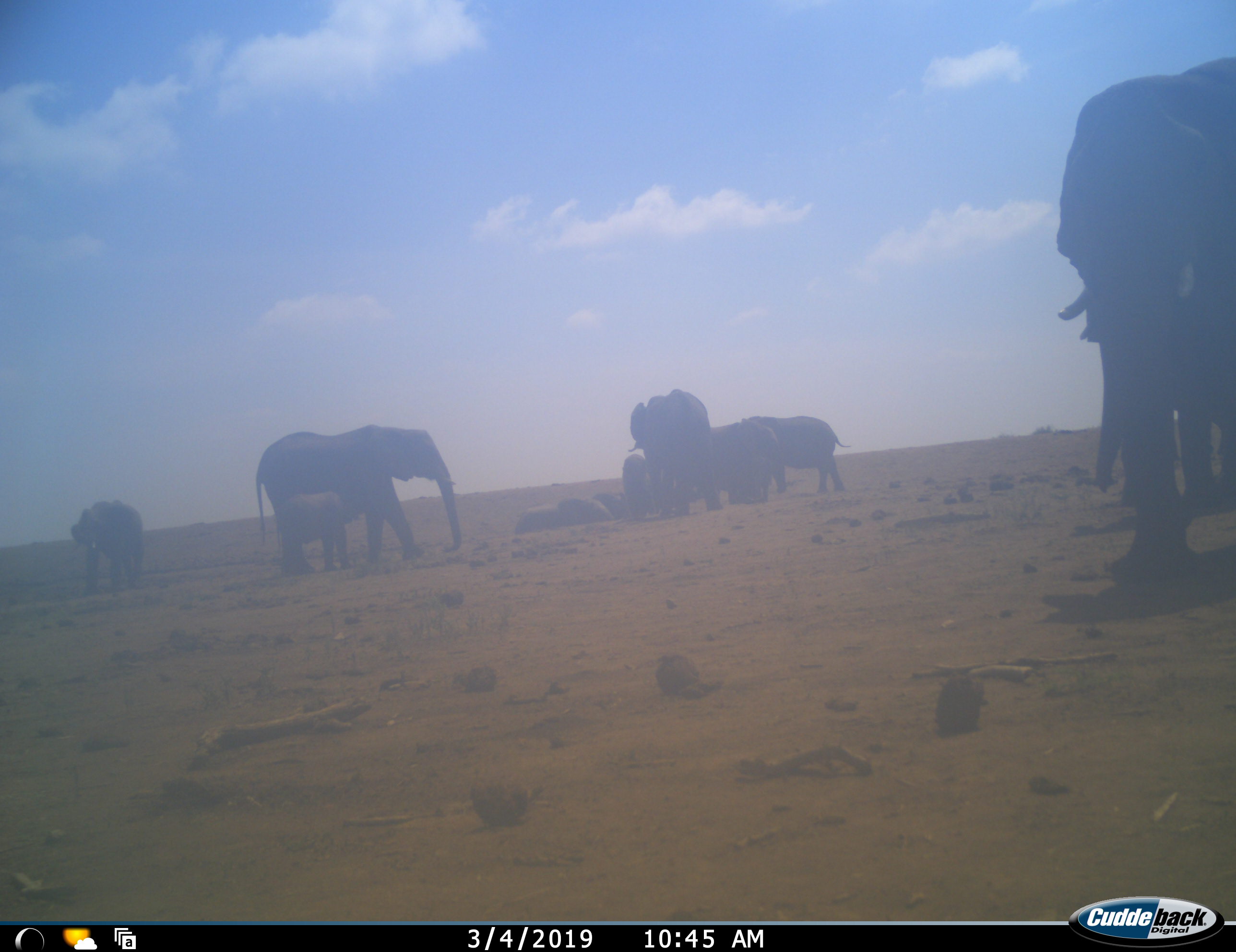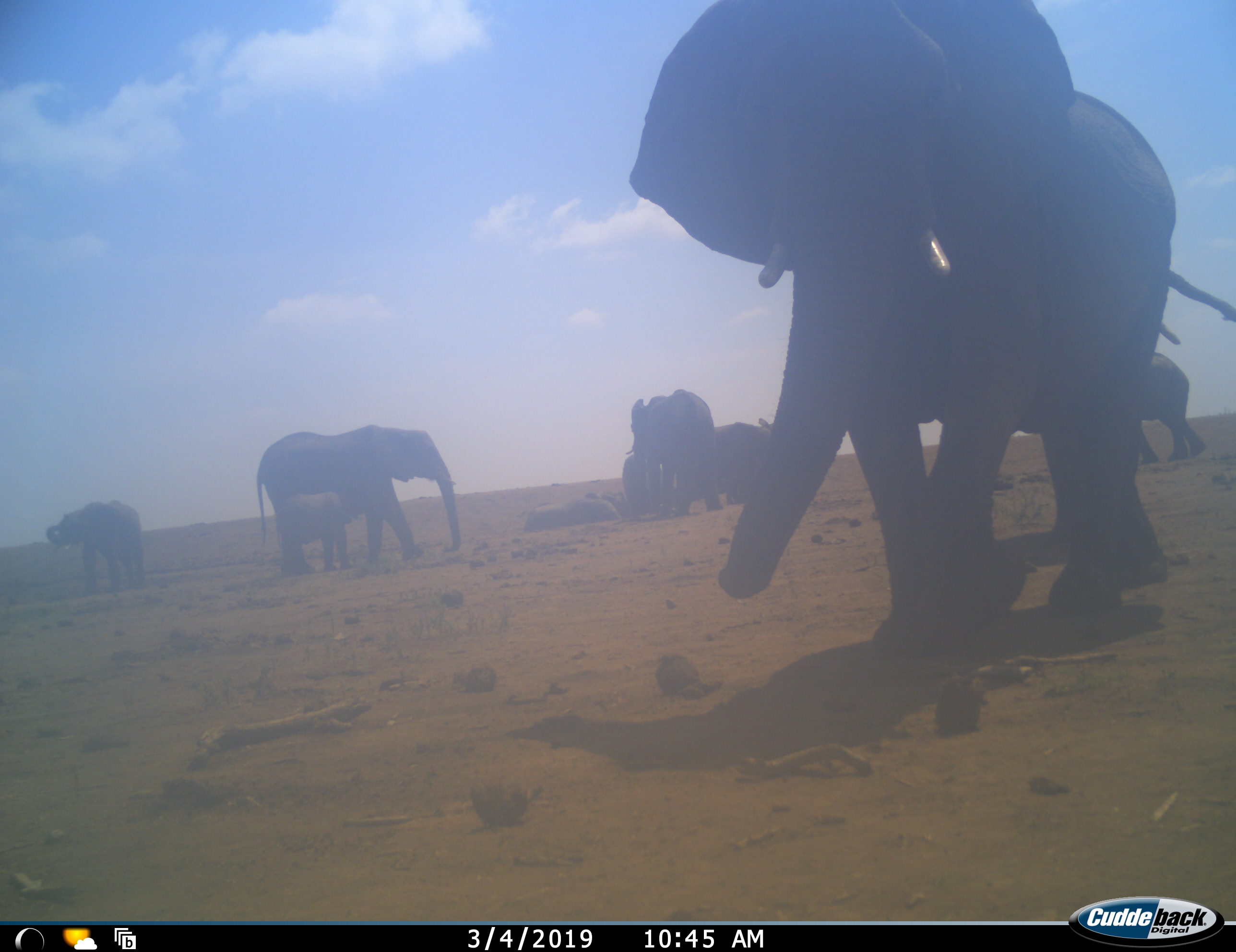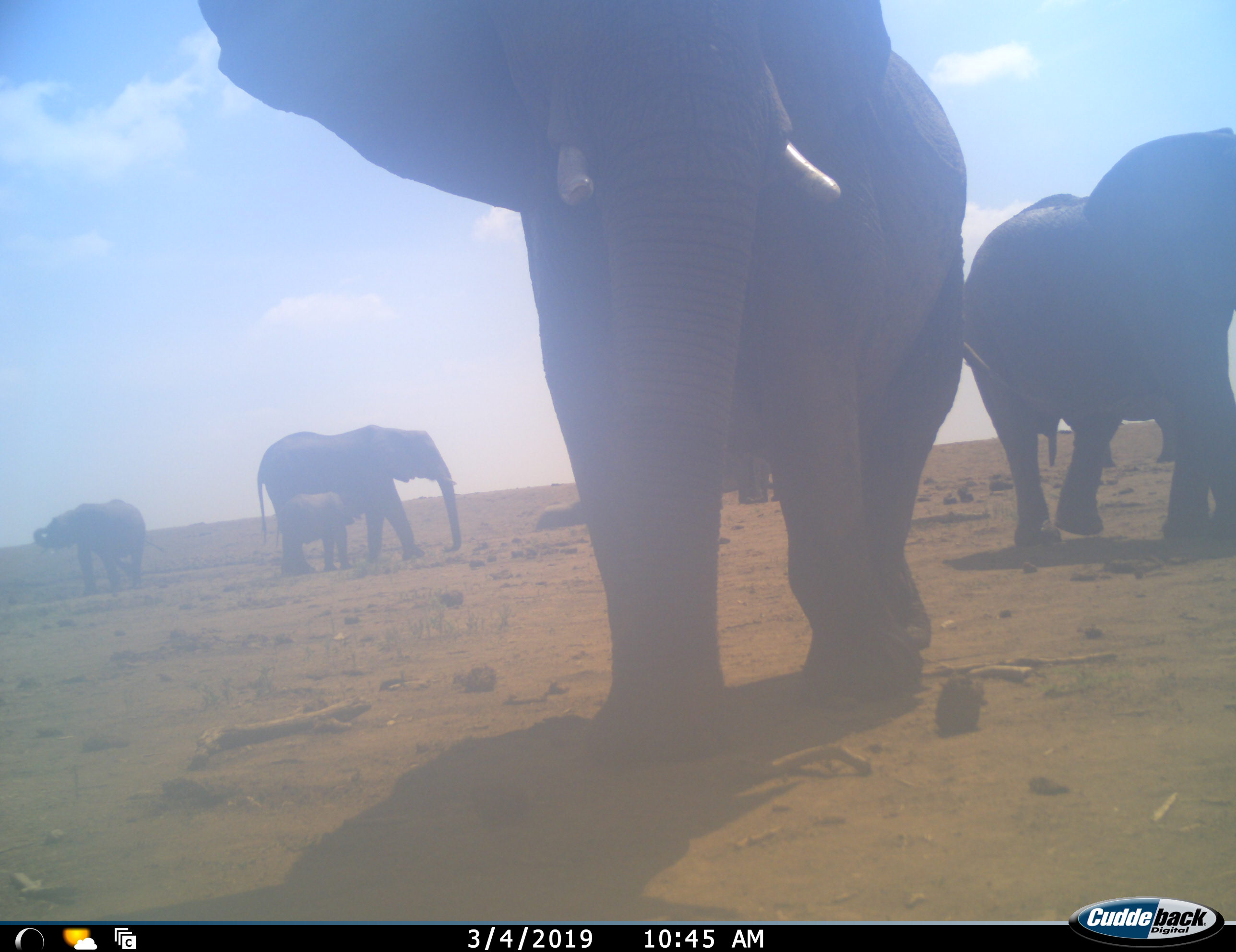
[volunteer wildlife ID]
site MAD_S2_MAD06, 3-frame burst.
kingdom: Animalia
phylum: Chordata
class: Mammalia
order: Proboscidea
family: Elephantidae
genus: Loxodonta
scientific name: Loxodonta africana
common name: african bush elephant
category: elephant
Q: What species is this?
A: Elephant (african bush elephant) (Loxodonta africana).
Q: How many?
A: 11-50.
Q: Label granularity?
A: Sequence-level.